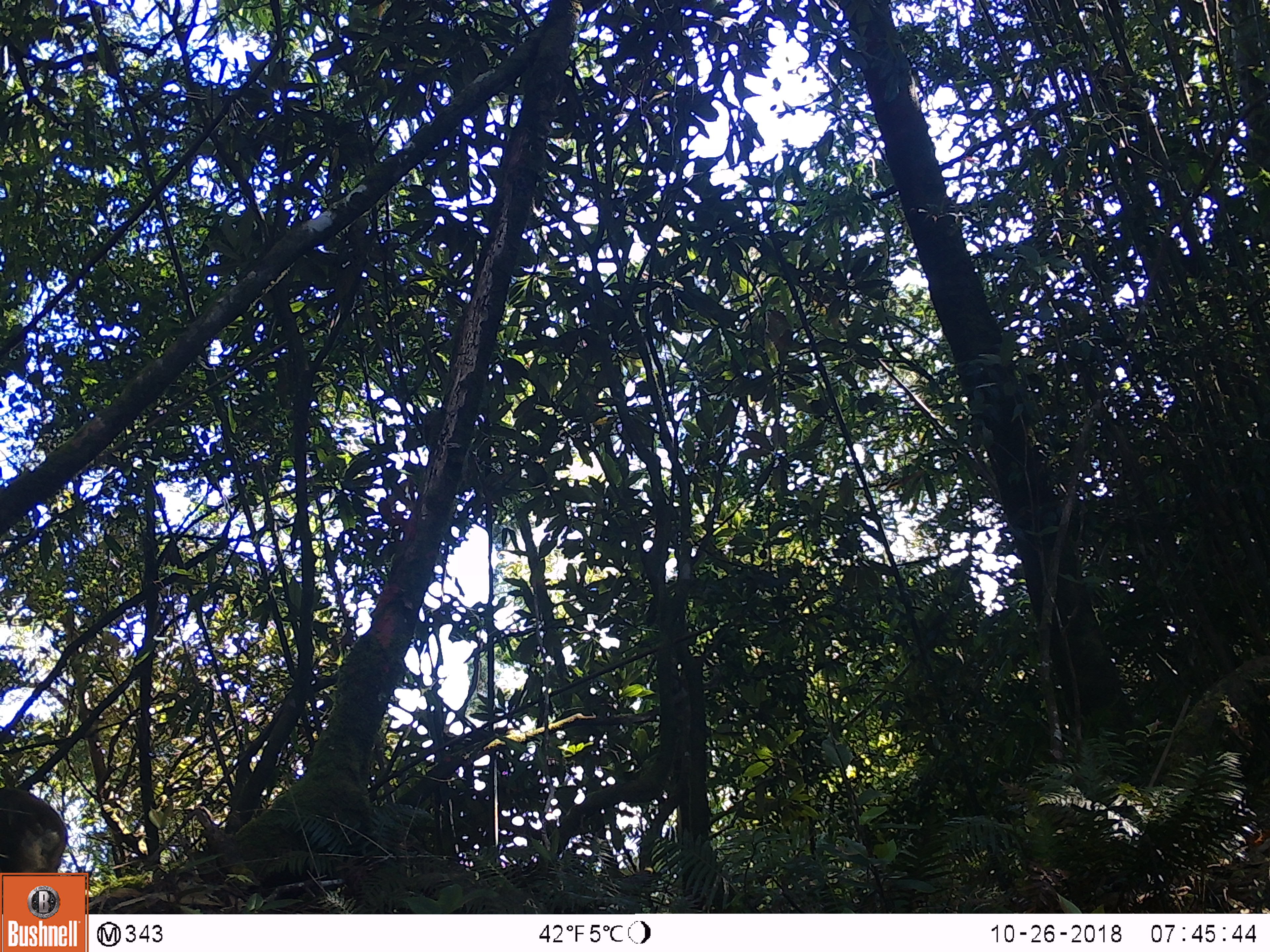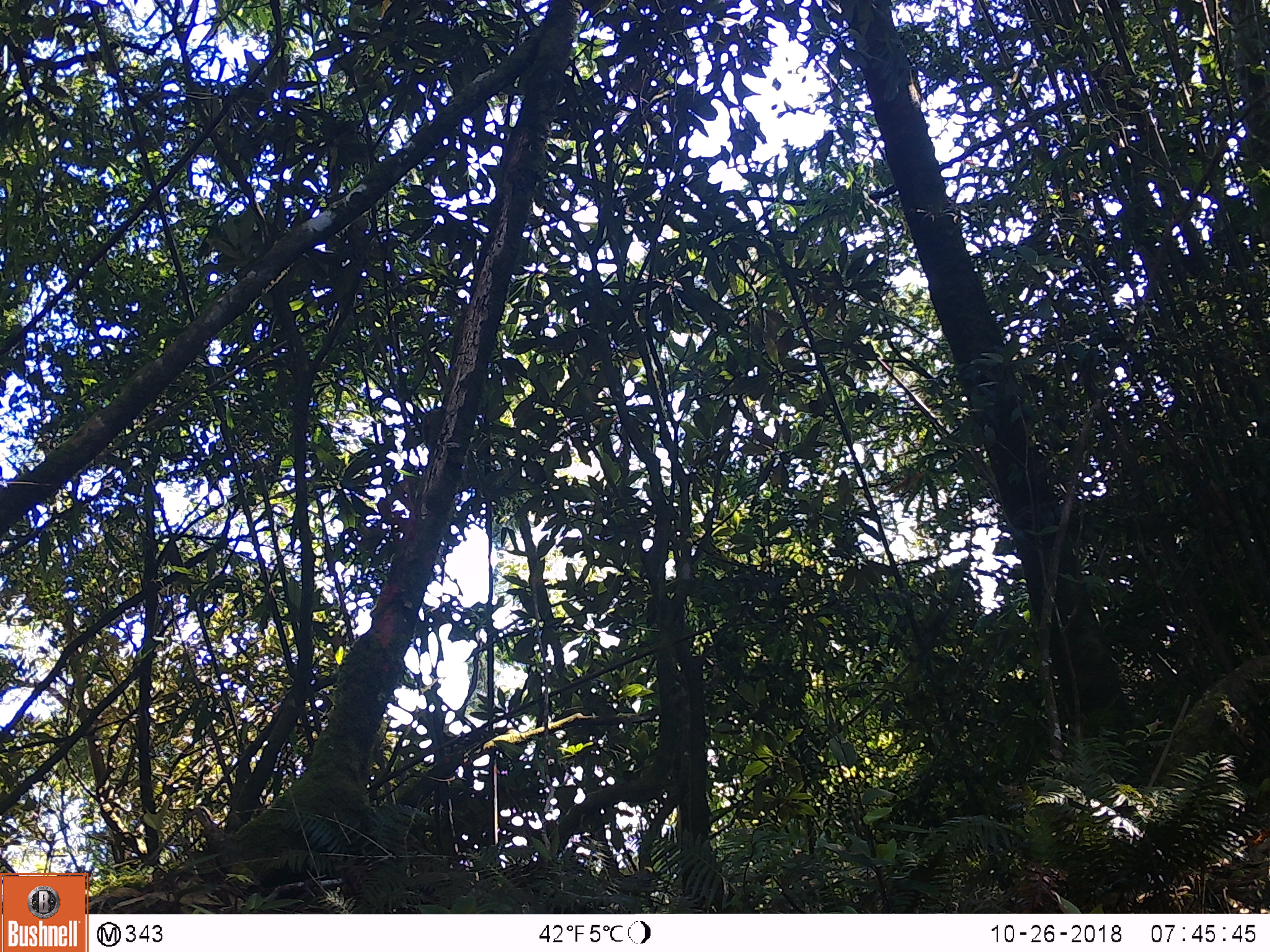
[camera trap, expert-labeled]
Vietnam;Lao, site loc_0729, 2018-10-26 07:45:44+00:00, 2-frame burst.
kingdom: Animalia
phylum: Chordata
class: Mammalia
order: Primates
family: Cercopithecidae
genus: Macaca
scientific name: Macaca arctoides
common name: stump-tailed macaque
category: stump tailed macaque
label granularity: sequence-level